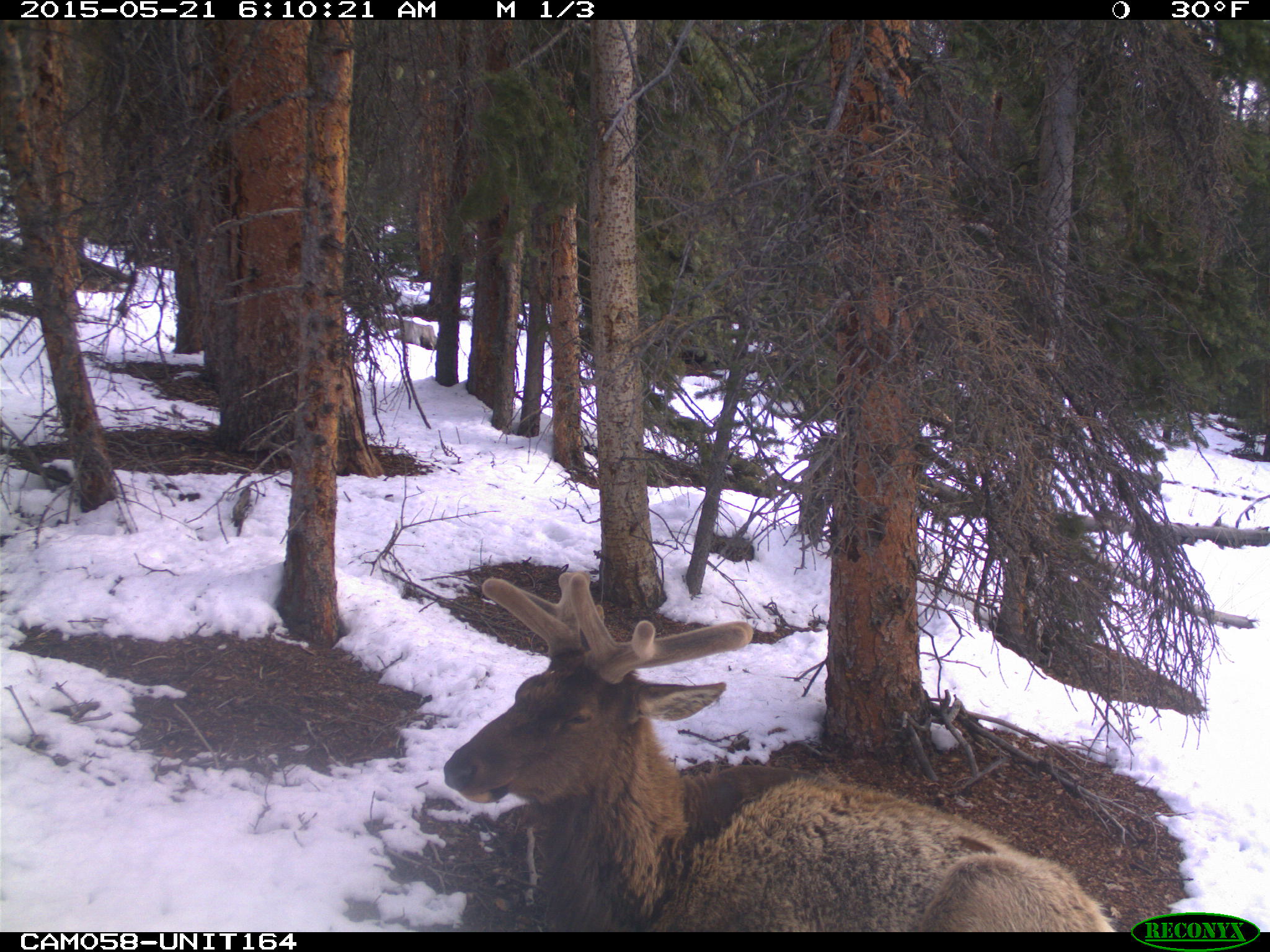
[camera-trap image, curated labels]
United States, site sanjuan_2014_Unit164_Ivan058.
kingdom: Animalia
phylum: Chordata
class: Mammalia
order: Artiodactyla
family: Cervidae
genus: Cervus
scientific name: Cervus elaphus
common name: red deer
Cervus elaphus (red deer).